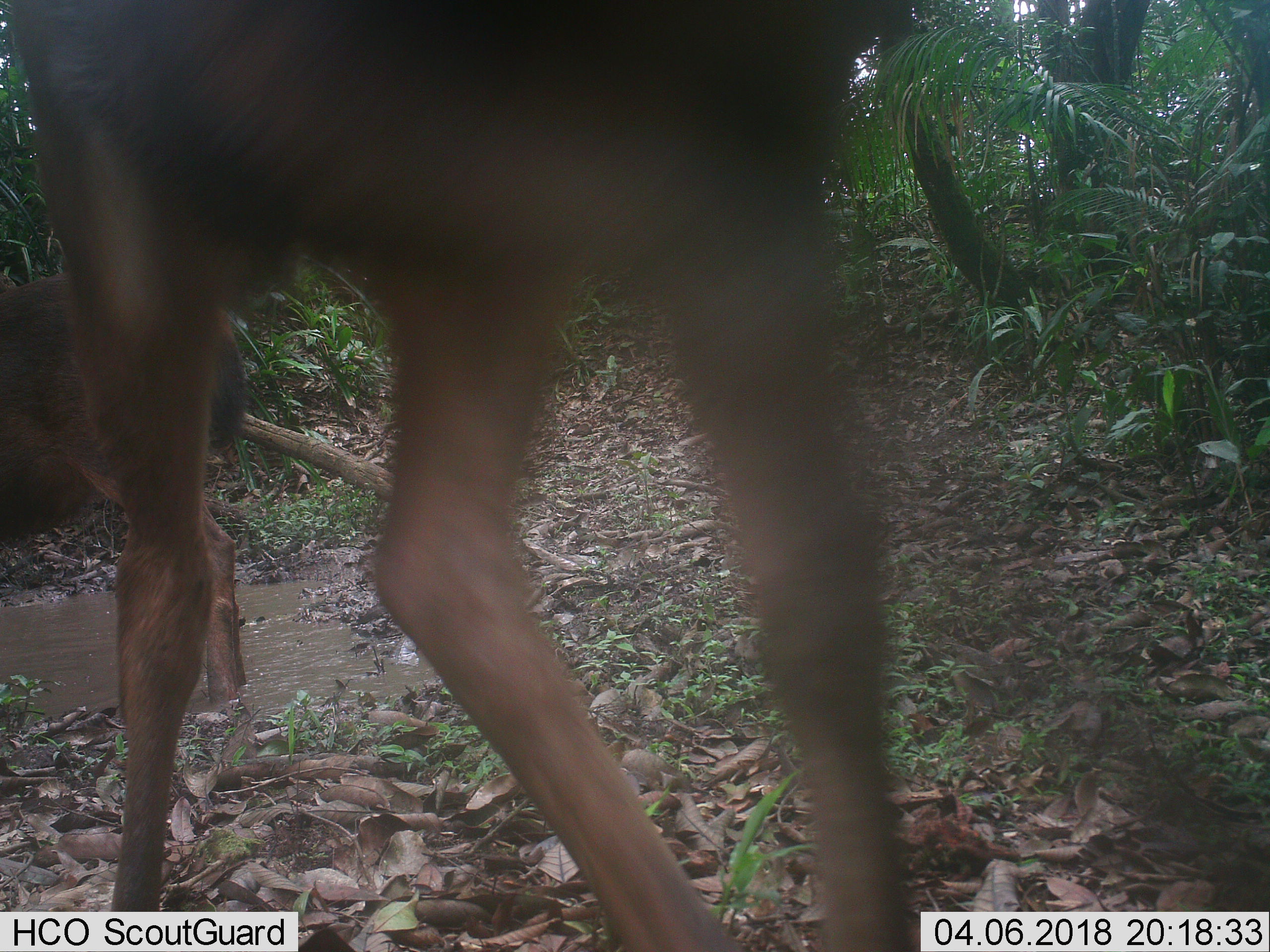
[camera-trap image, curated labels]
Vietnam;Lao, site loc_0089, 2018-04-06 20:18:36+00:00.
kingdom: Animalia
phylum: Chordata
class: Mammalia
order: Artiodactyla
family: Cervidae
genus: Rusa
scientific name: Rusa unicolor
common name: sambar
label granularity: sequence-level